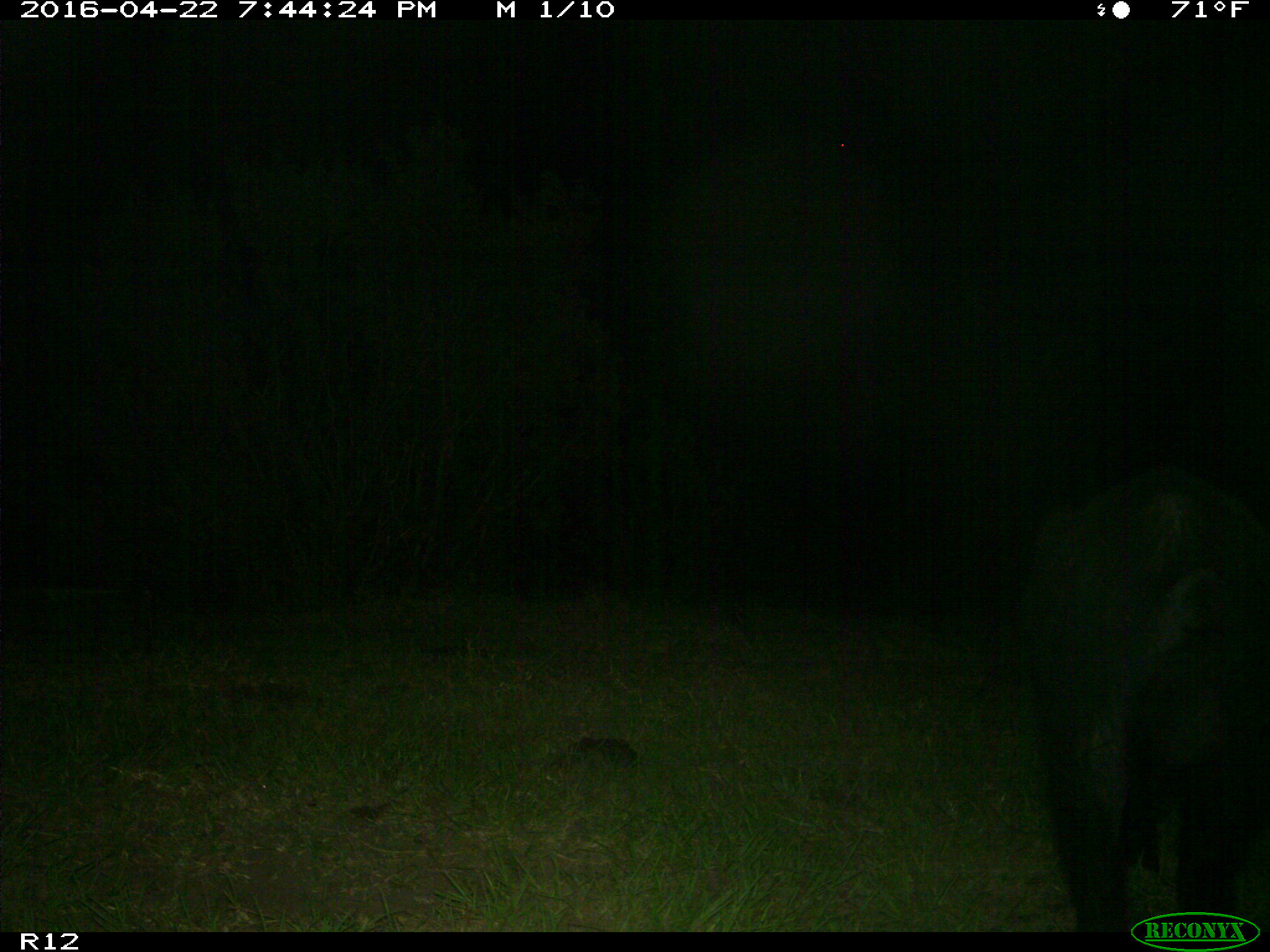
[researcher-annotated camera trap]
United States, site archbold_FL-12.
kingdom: Animalia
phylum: Chordata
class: Mammalia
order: Artiodactyla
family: Suidae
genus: Sus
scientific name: Sus scrofa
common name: wild boar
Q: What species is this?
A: Sus scrofa (wild boar).